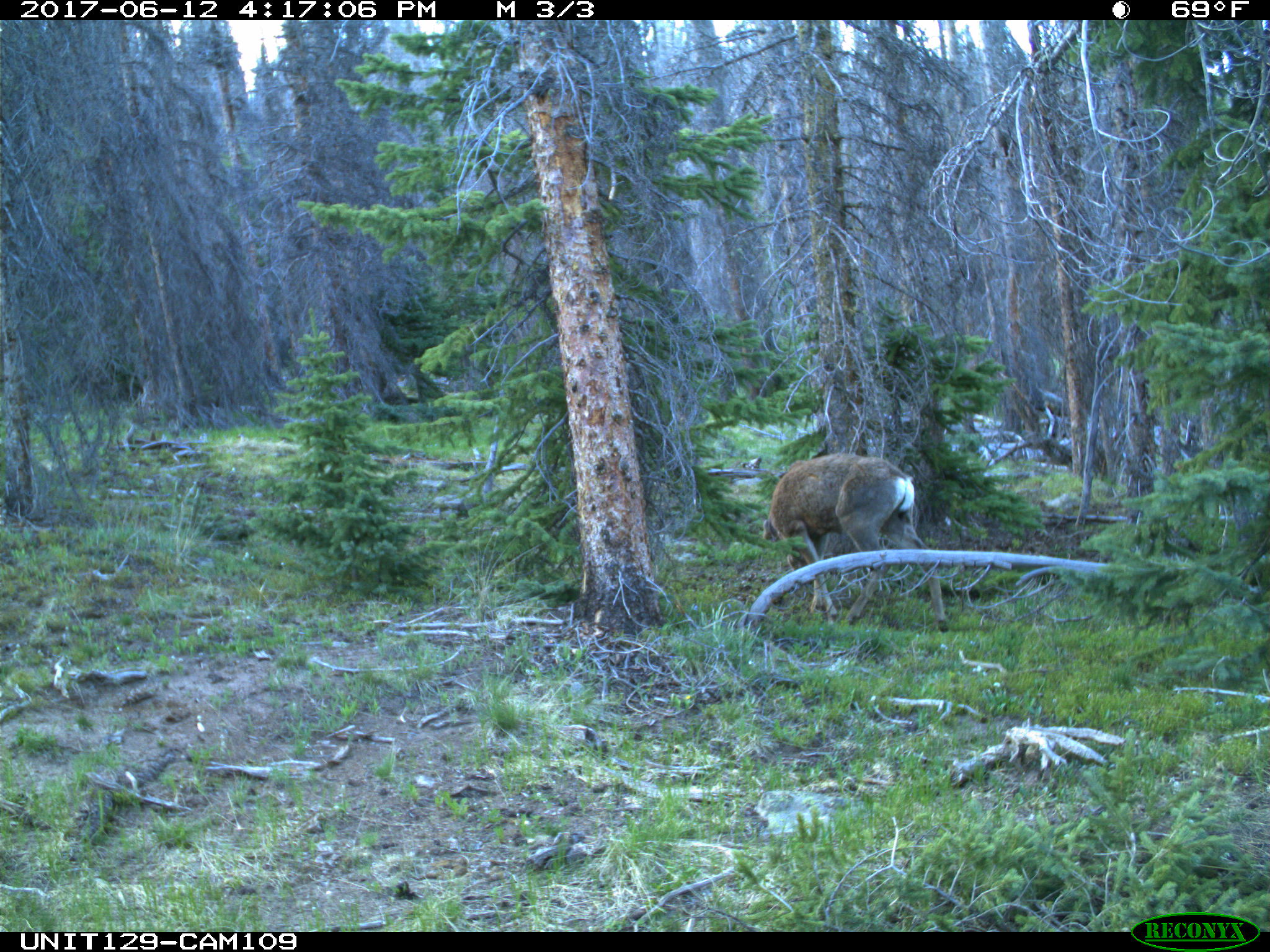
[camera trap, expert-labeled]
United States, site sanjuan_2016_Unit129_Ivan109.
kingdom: Animalia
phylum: Chordata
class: Mammalia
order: Artiodactyla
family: Cervidae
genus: Odocoileus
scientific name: Odocoileus hemionus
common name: mule deer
Odocoileus hemionus (mule deer).